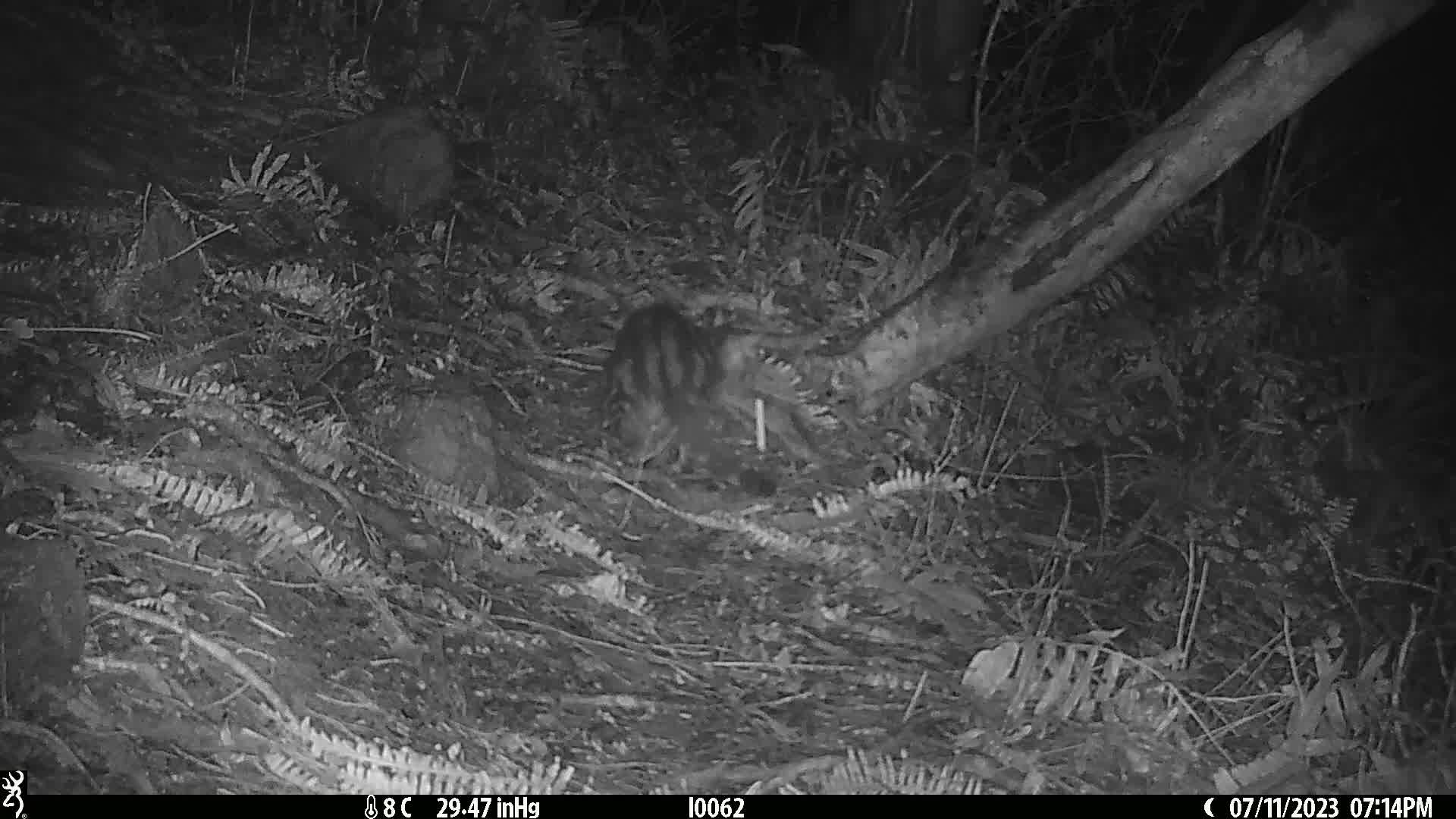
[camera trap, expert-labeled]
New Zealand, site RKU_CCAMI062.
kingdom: Animalia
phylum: Chordata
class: Mammalia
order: Carnivora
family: Felidae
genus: Felis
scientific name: Felis catus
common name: domestic cat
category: cat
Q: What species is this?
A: Cat (domestic cat) (Felis catus).